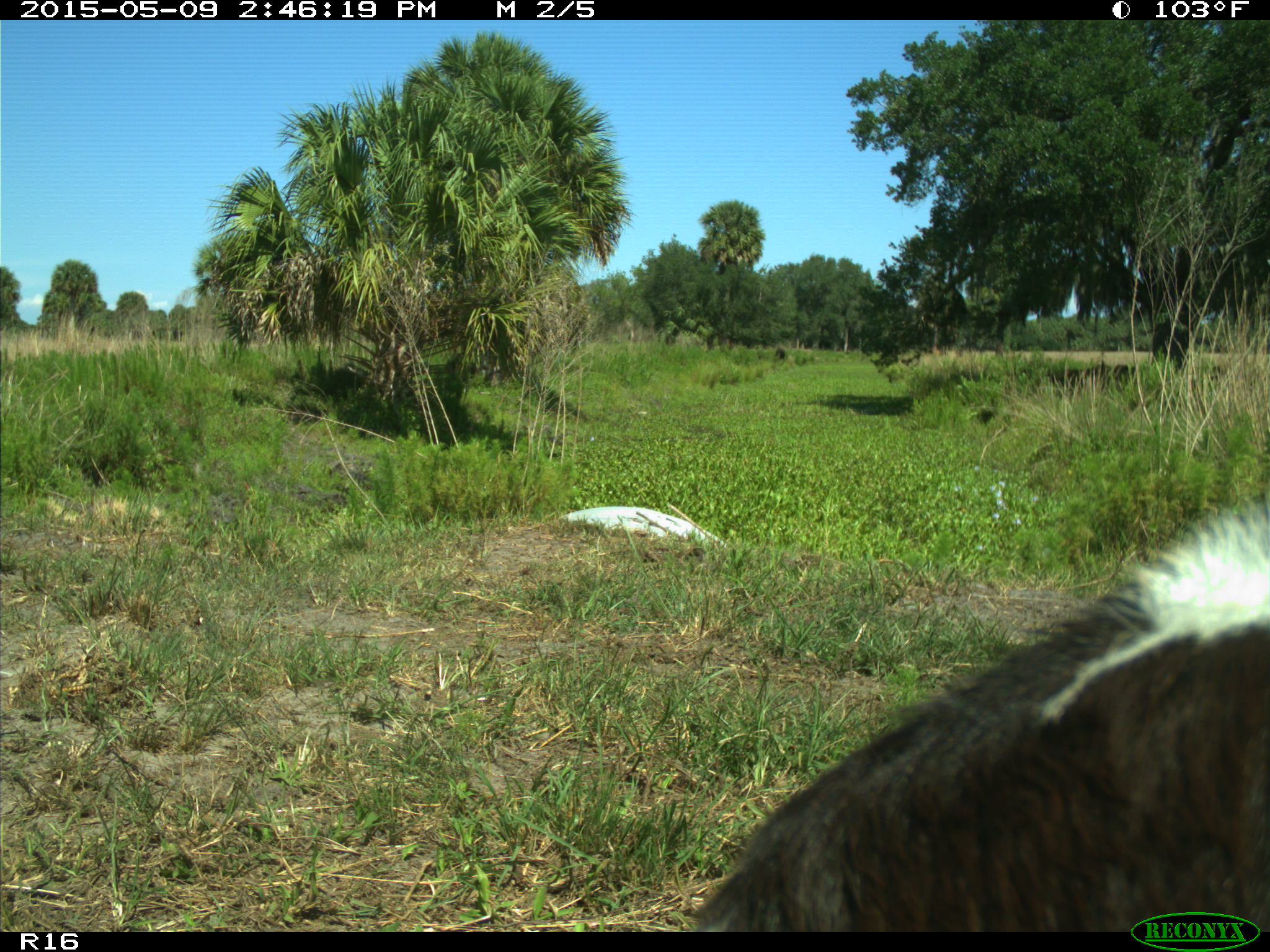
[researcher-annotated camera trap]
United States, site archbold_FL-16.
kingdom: Animalia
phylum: Chordata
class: Mammalia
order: Artiodactyla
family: Bovidae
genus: Bos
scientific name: Bos taurus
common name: domestic cow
Bos taurus (domestic cow).